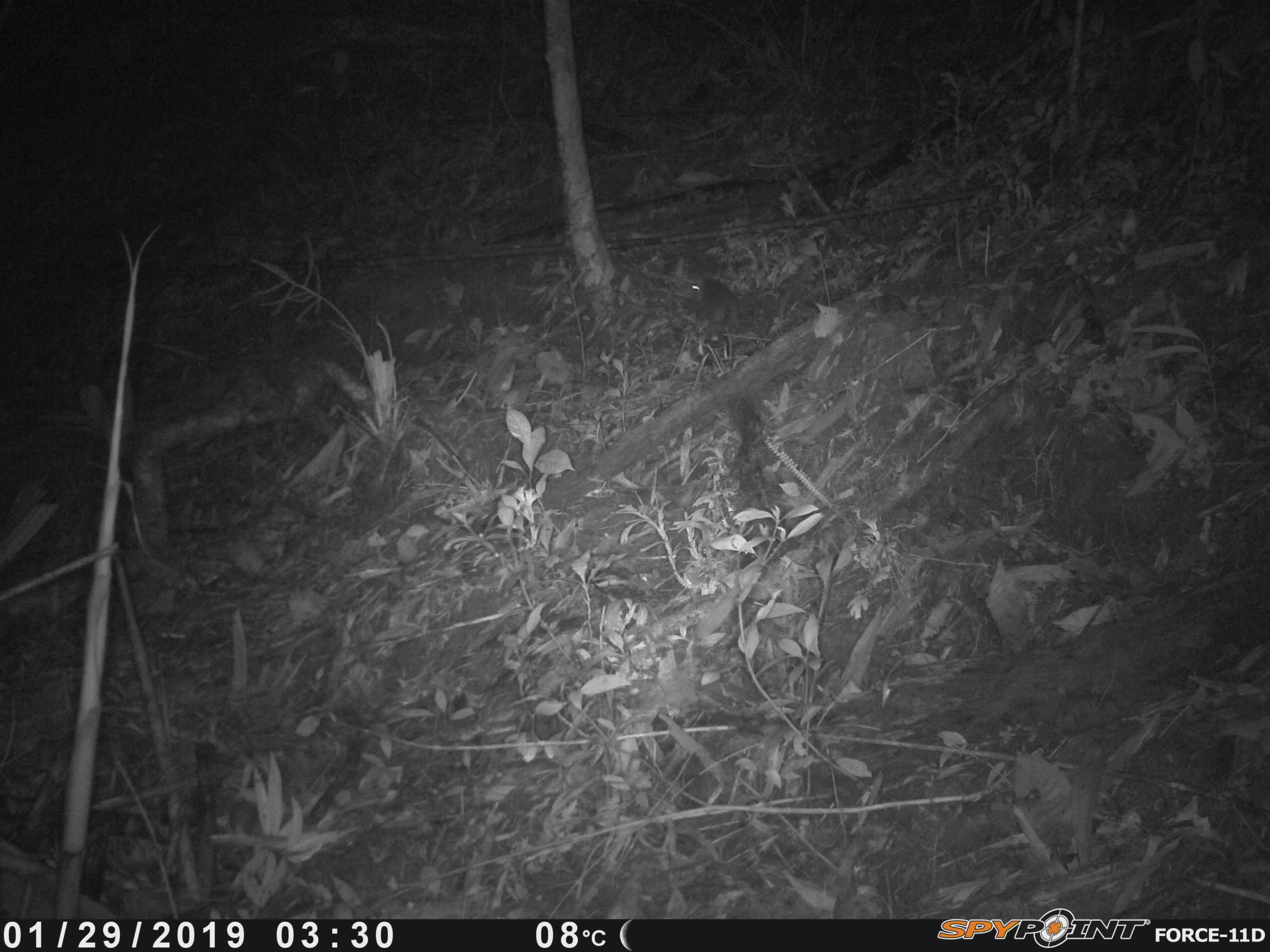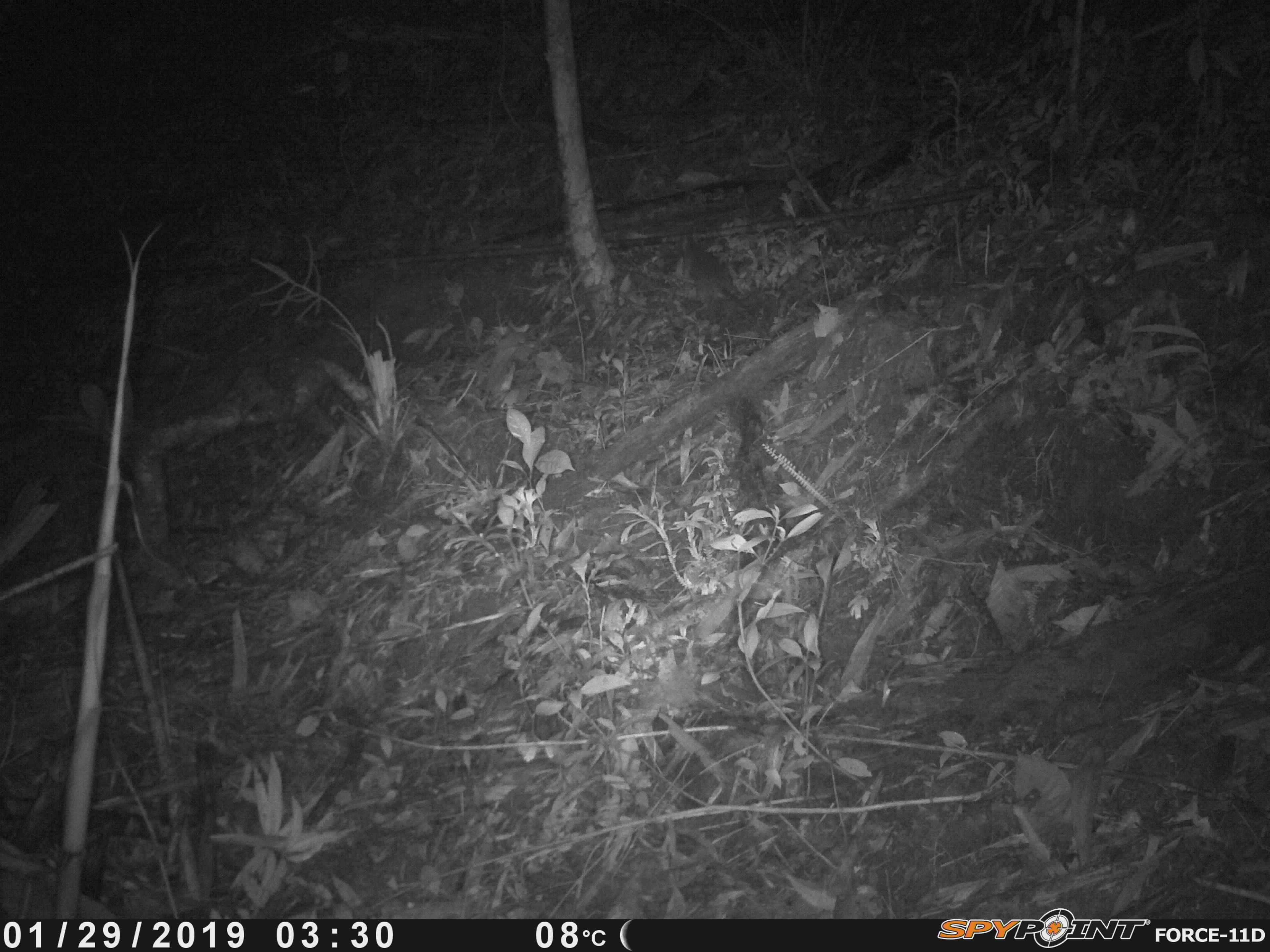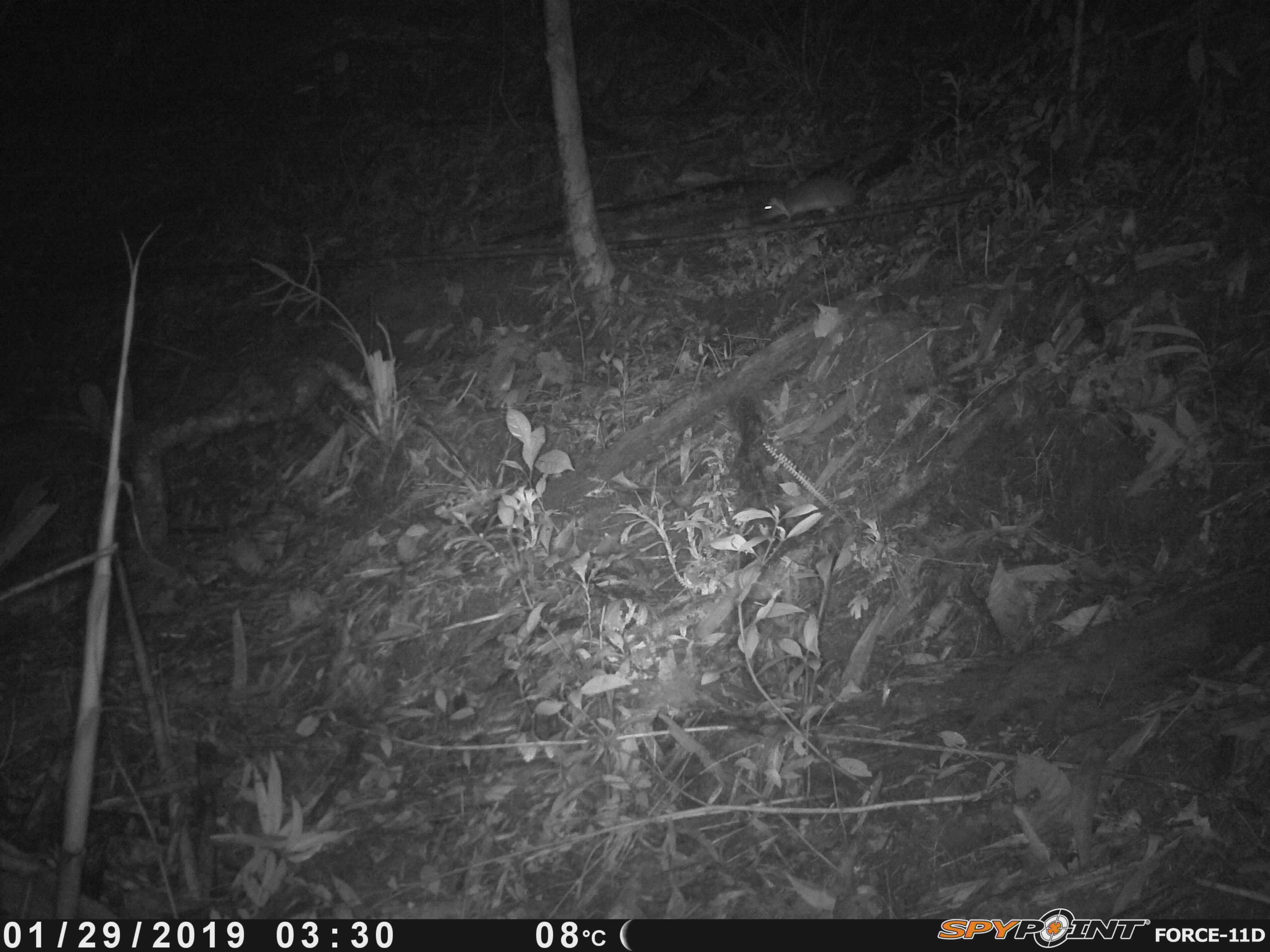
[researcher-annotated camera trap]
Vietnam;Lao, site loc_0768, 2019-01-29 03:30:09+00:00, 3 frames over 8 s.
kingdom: Animalia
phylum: Chordata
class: Mammalia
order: Rodentia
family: Muridae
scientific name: Muridae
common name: old-world mice and rats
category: unidentified murid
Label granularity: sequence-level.